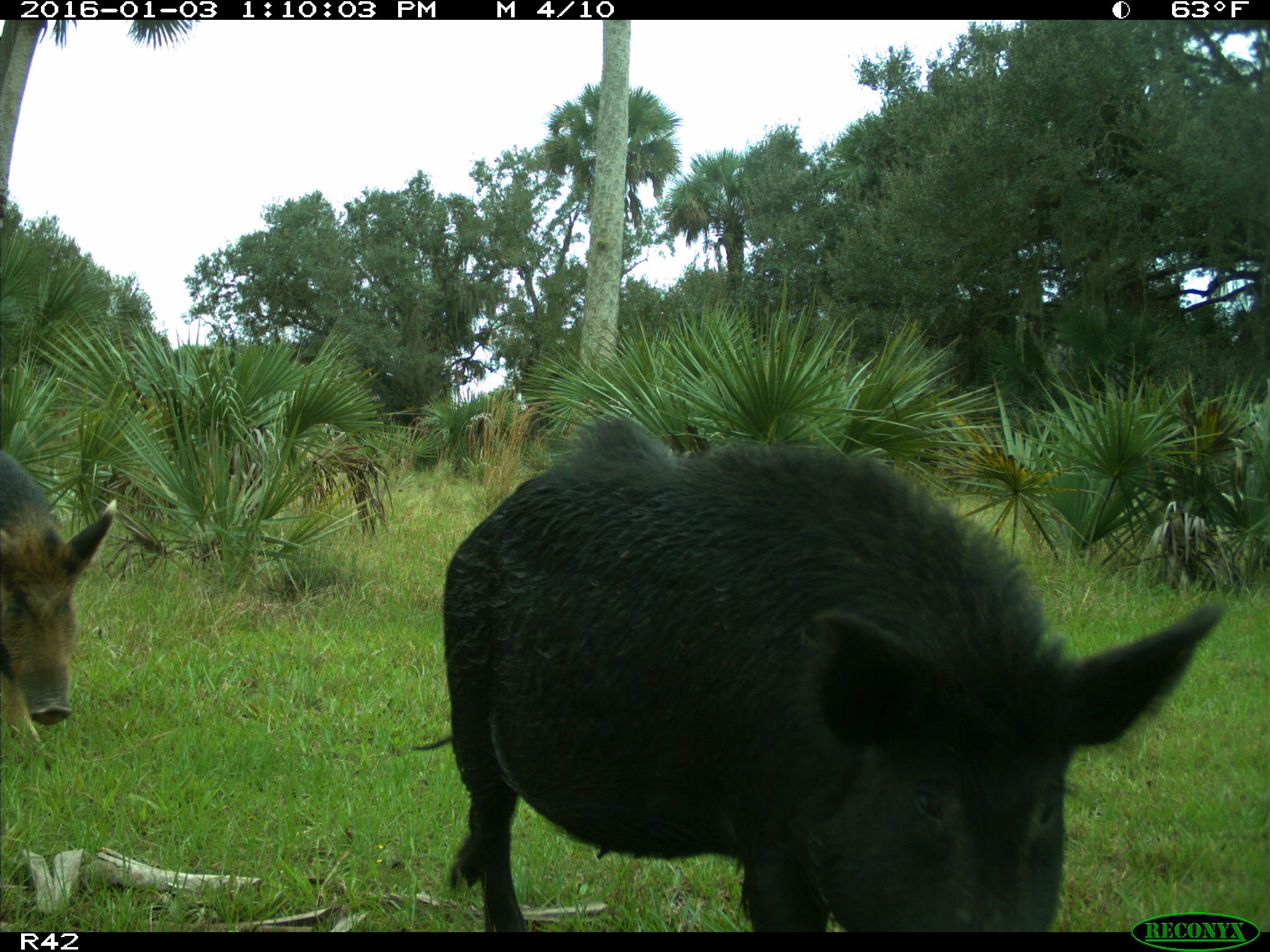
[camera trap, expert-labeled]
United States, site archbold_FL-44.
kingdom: Animalia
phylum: Chordata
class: Mammalia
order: Artiodactyla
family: Suidae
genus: Sus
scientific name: Sus scrofa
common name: wild boar